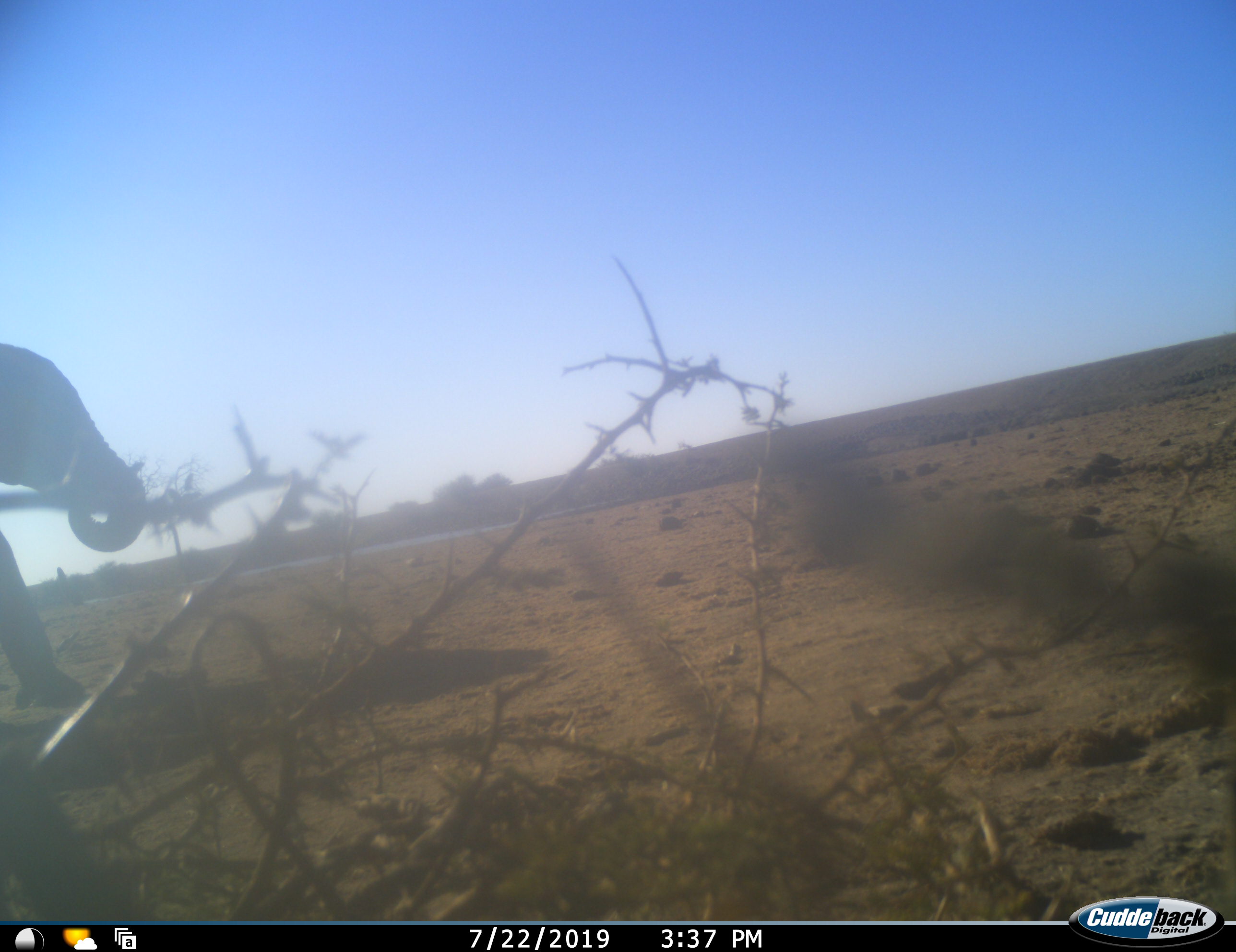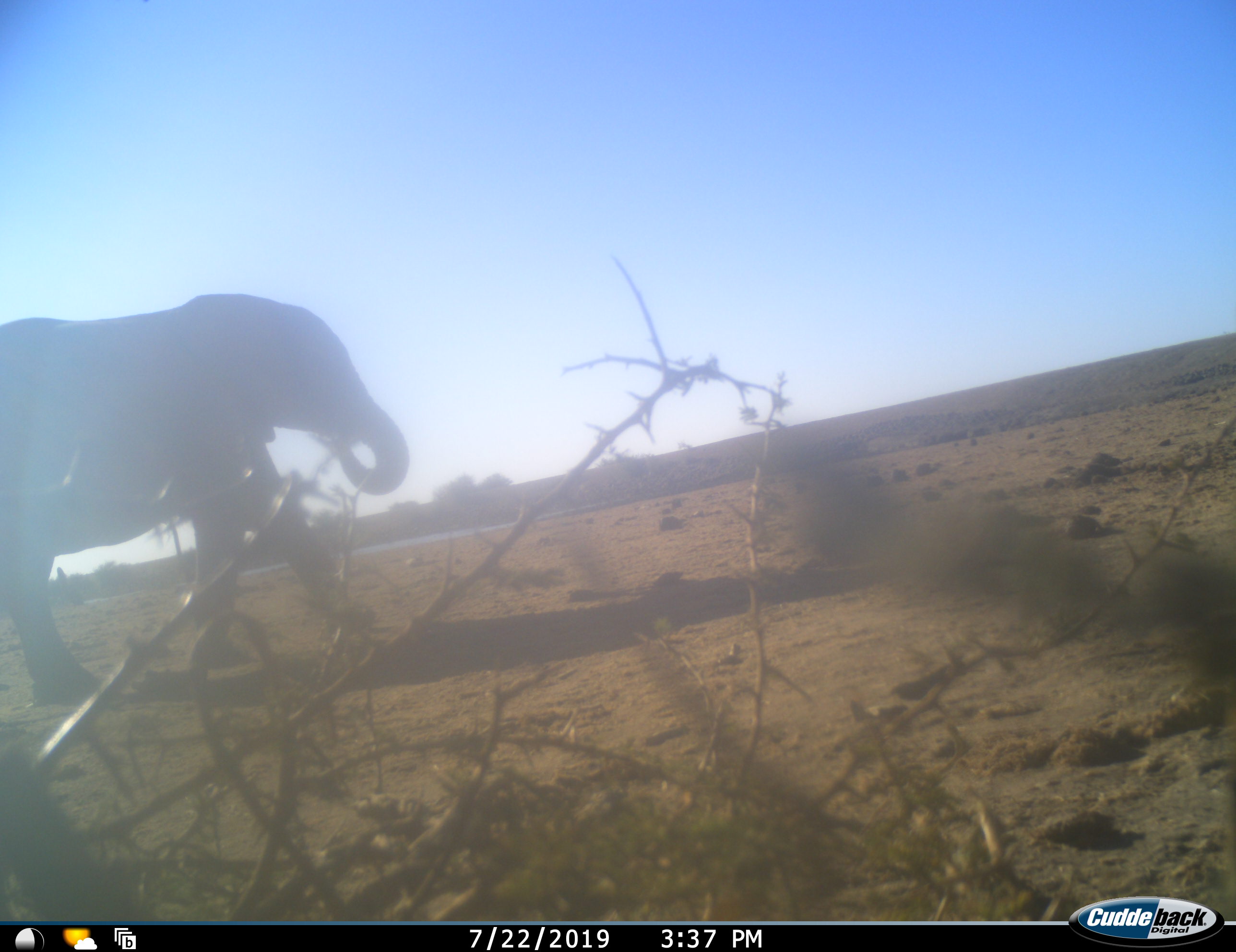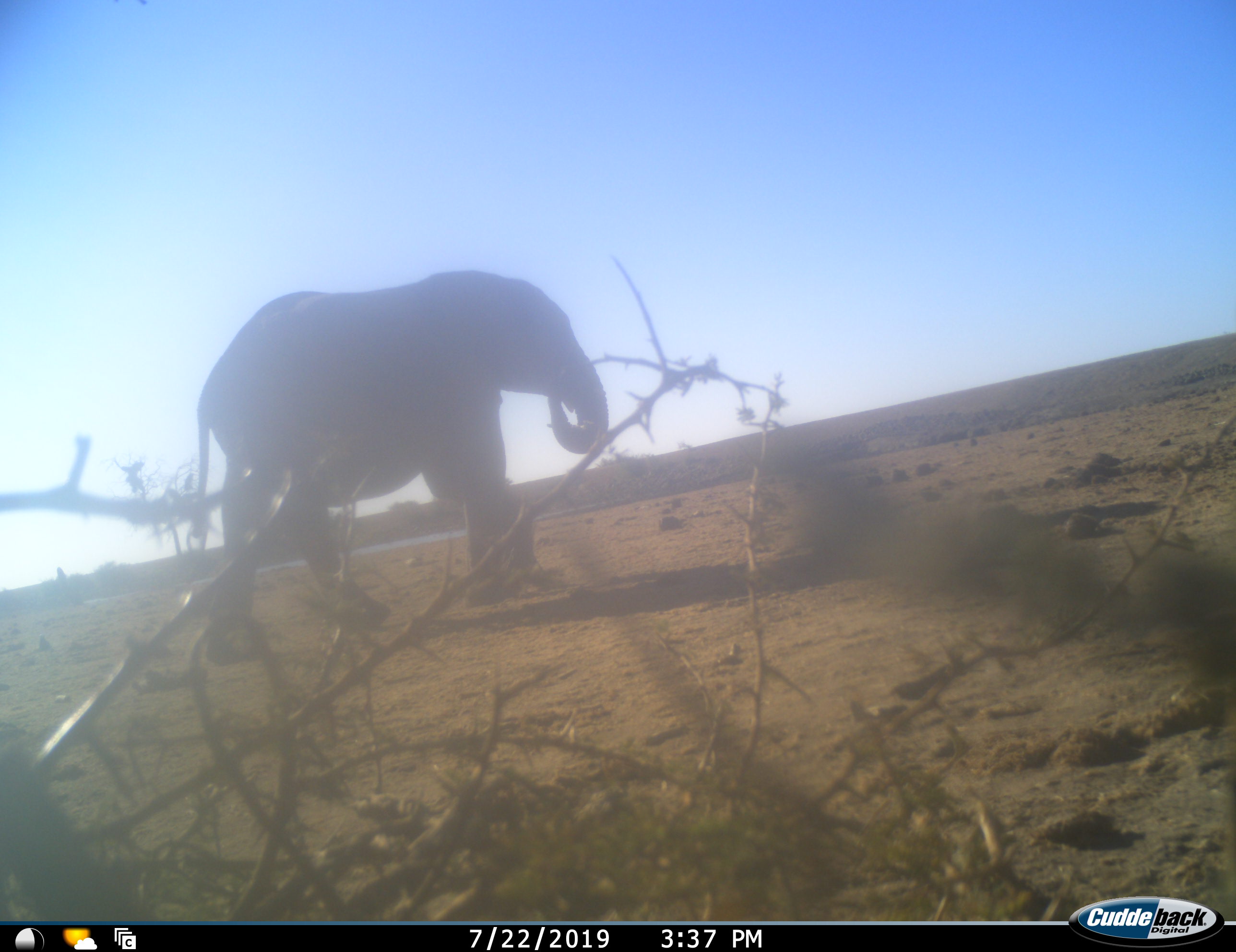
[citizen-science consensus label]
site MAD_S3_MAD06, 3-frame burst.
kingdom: Animalia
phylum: Chordata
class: Mammalia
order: Proboscidea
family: Elephantidae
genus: Loxodonta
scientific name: Loxodonta africana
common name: african bush elephant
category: elephant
Elephant (african bush elephant) (Loxodonta africana), count 1. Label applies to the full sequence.